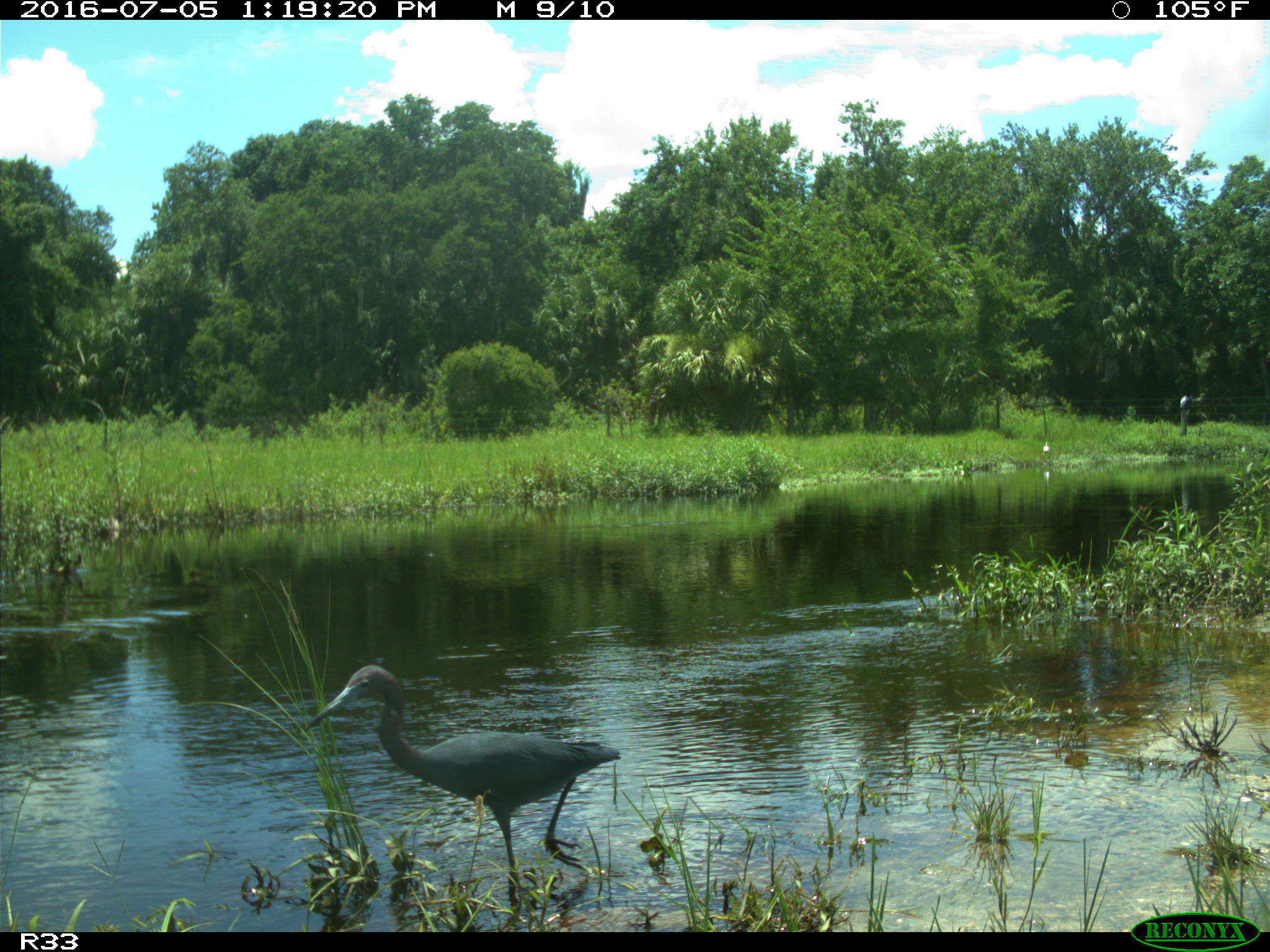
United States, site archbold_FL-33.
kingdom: Animalia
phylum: Chordata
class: Aves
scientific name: Aves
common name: birds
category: unidentified bird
Unidentified bird (birds) (Aves).